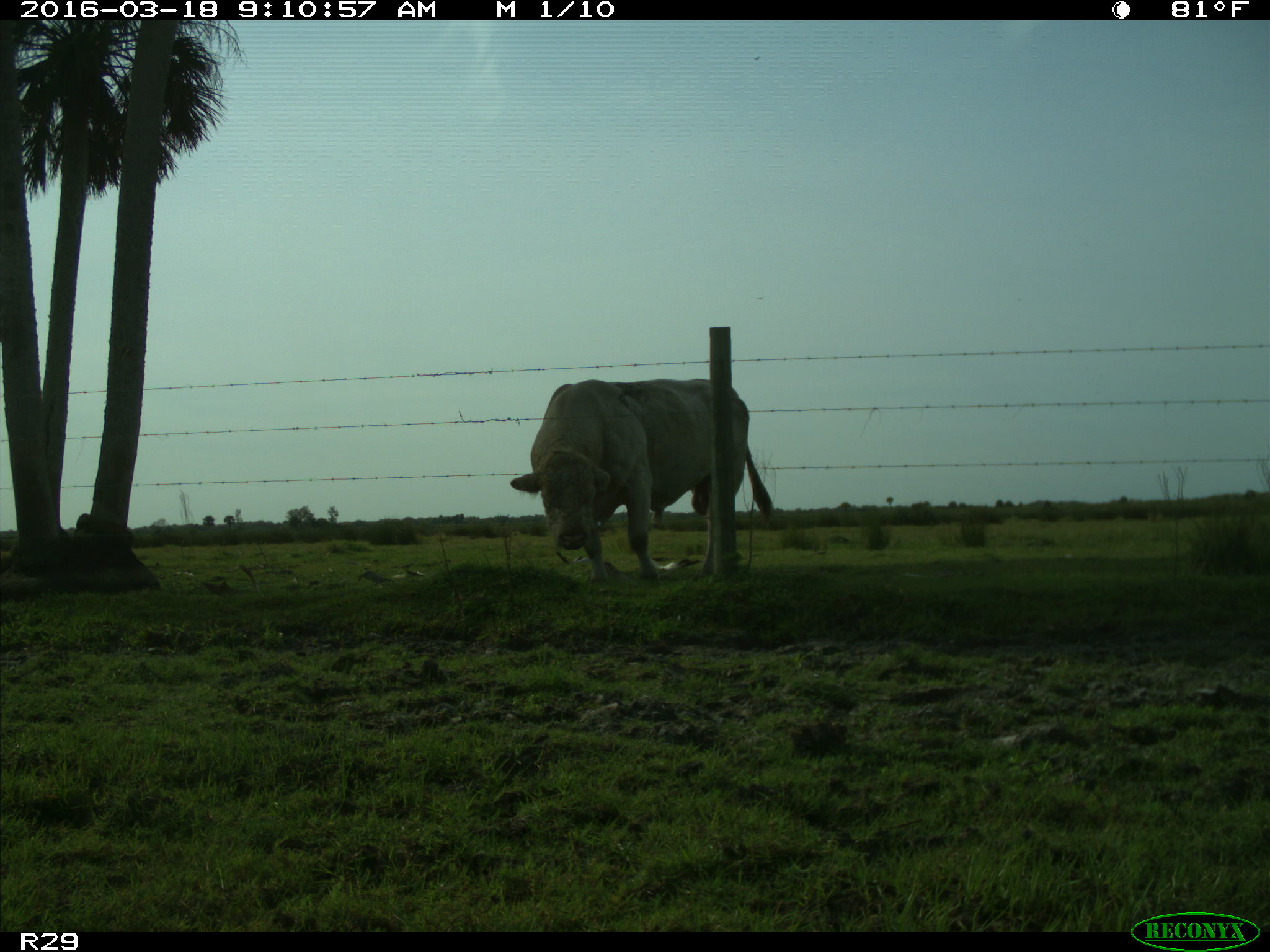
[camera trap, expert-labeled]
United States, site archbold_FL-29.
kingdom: Animalia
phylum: Chordata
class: Mammalia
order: Artiodactyla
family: Bovidae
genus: Bos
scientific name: Bos taurus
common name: domestic cow